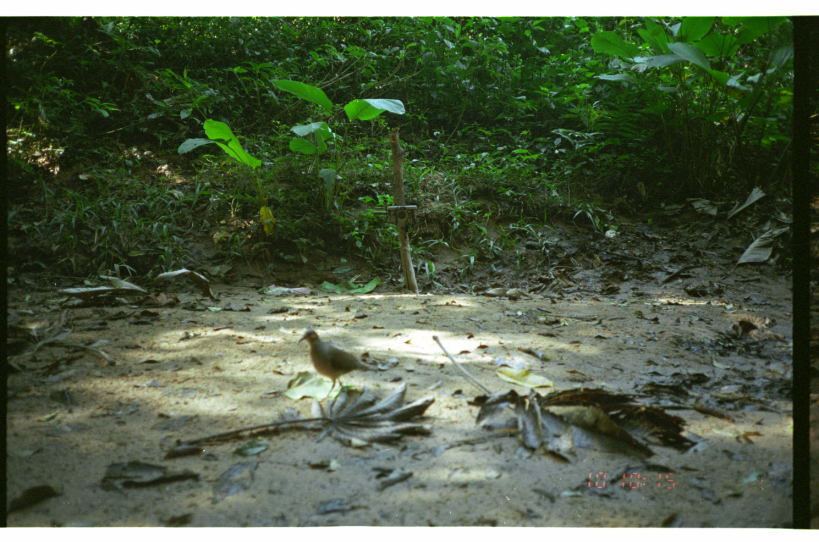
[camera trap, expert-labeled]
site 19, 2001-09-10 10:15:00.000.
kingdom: Animalia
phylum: Chordata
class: Aves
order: Columbiformes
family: Columbidae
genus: Leptotila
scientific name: Leptotila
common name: leptotila doves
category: leptotila sp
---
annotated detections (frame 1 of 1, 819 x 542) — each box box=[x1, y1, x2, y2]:
leptotila sp: box=[296, 327, 379, 402]